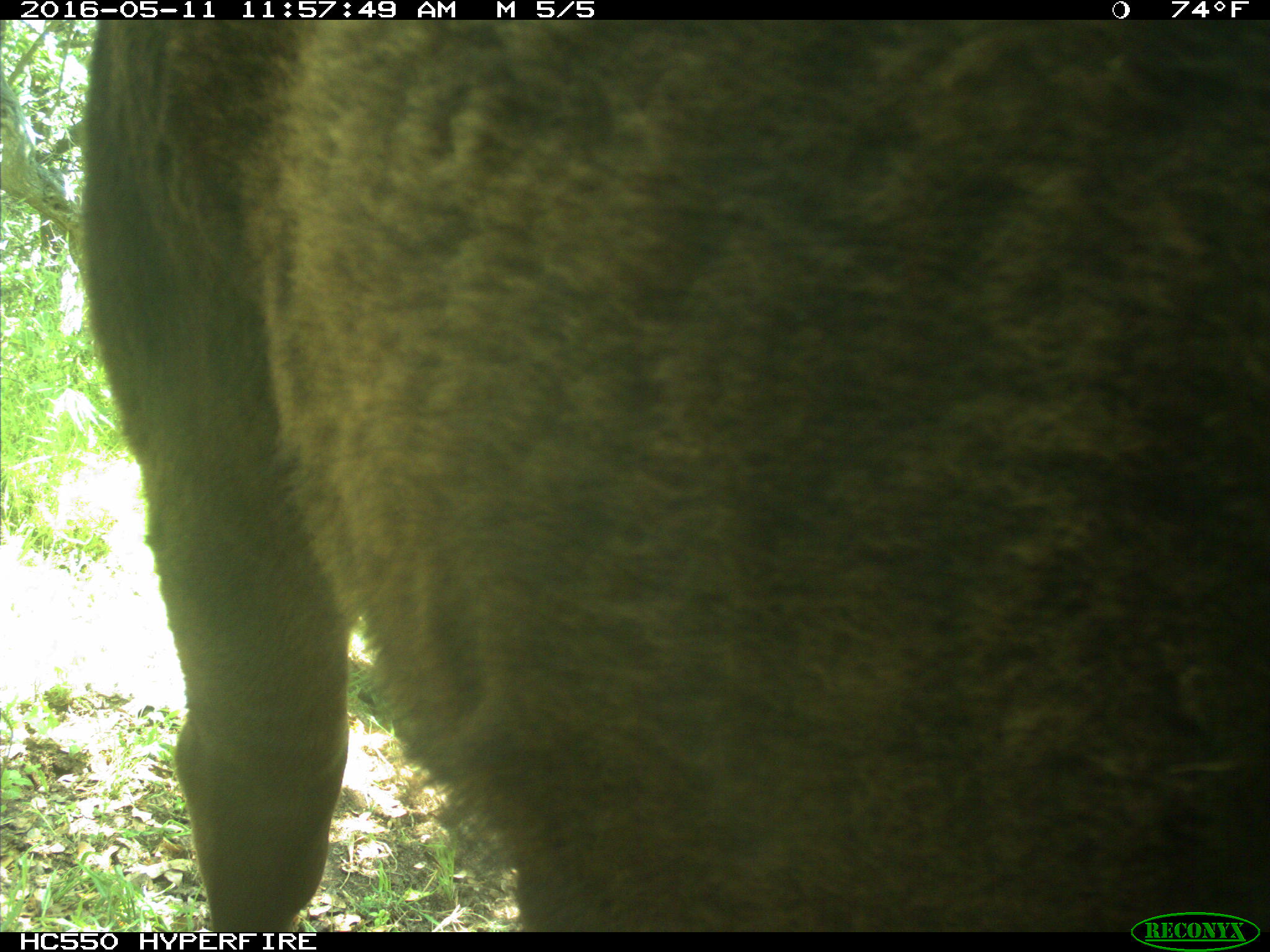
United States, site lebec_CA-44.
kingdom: Animalia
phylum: Chordata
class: Mammalia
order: Artiodactyla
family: Bovidae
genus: Bos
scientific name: Bos taurus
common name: domestic cow